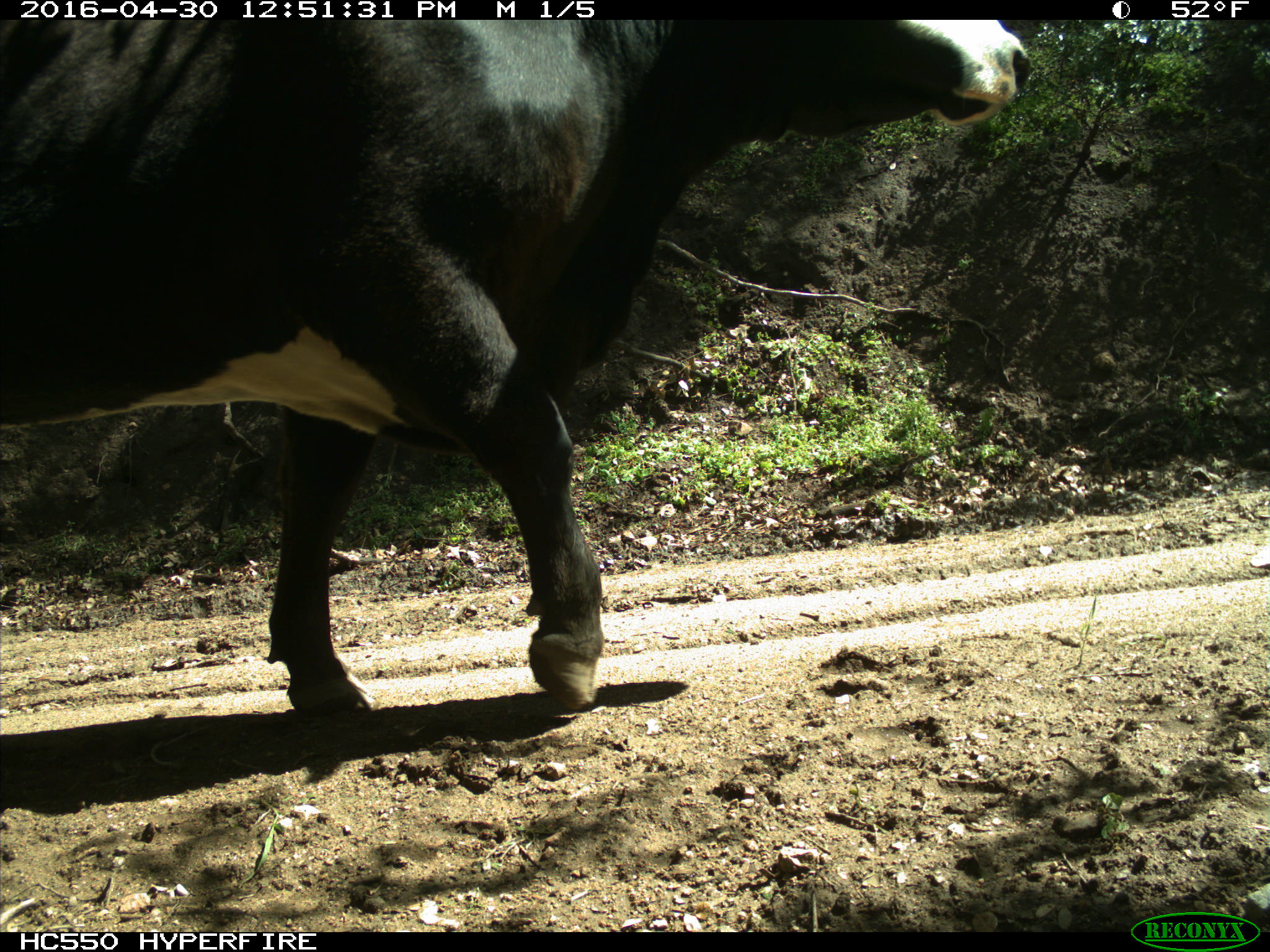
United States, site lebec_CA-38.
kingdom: Animalia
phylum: Chordata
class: Mammalia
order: Artiodactyla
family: Bovidae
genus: Bos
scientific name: Bos taurus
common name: domestic cow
Bos taurus (domestic cow).